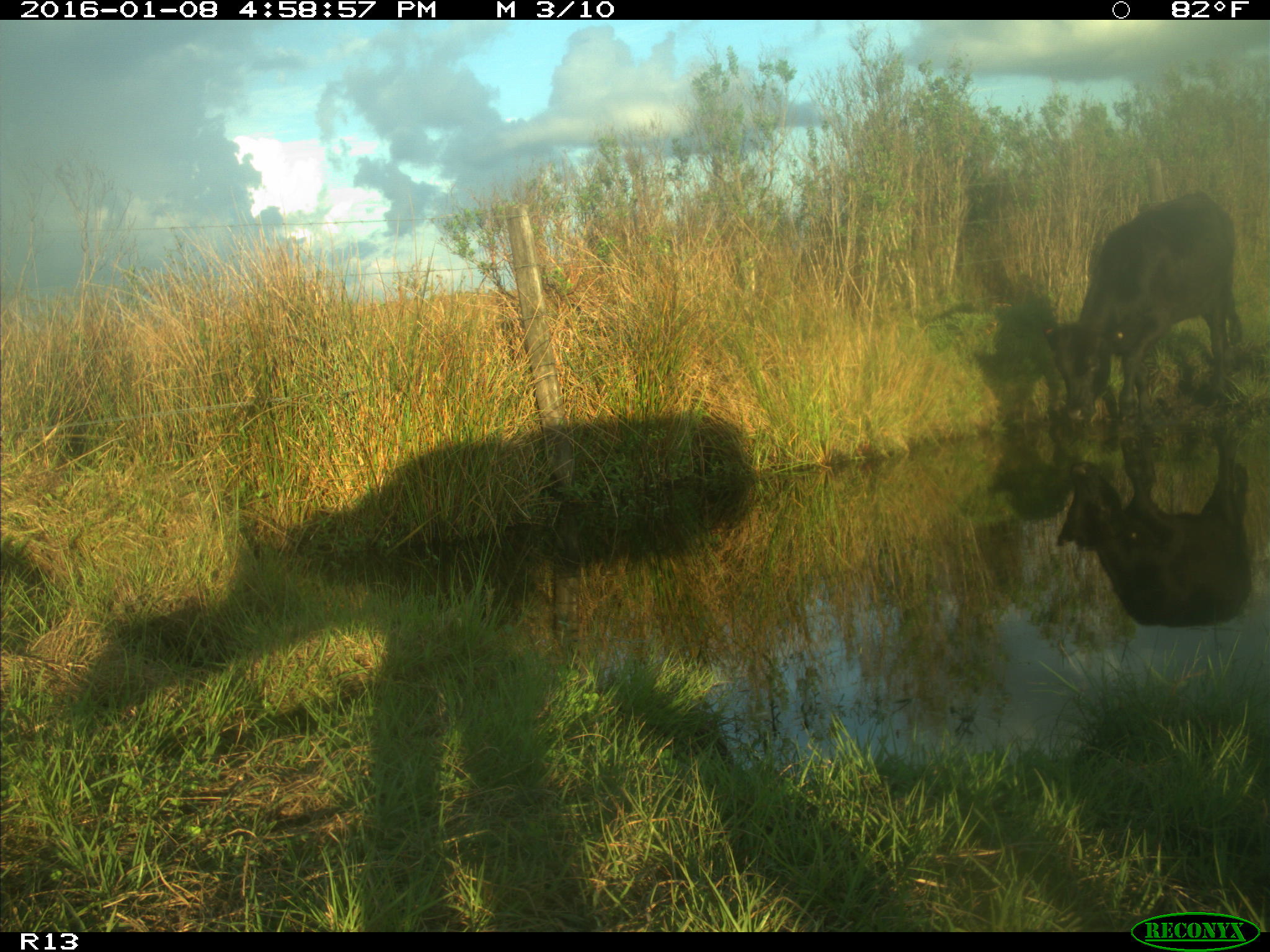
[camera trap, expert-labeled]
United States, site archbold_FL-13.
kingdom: Animalia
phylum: Chordata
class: Mammalia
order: Artiodactyla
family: Bovidae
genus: Bos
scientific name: Bos taurus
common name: domestic cow